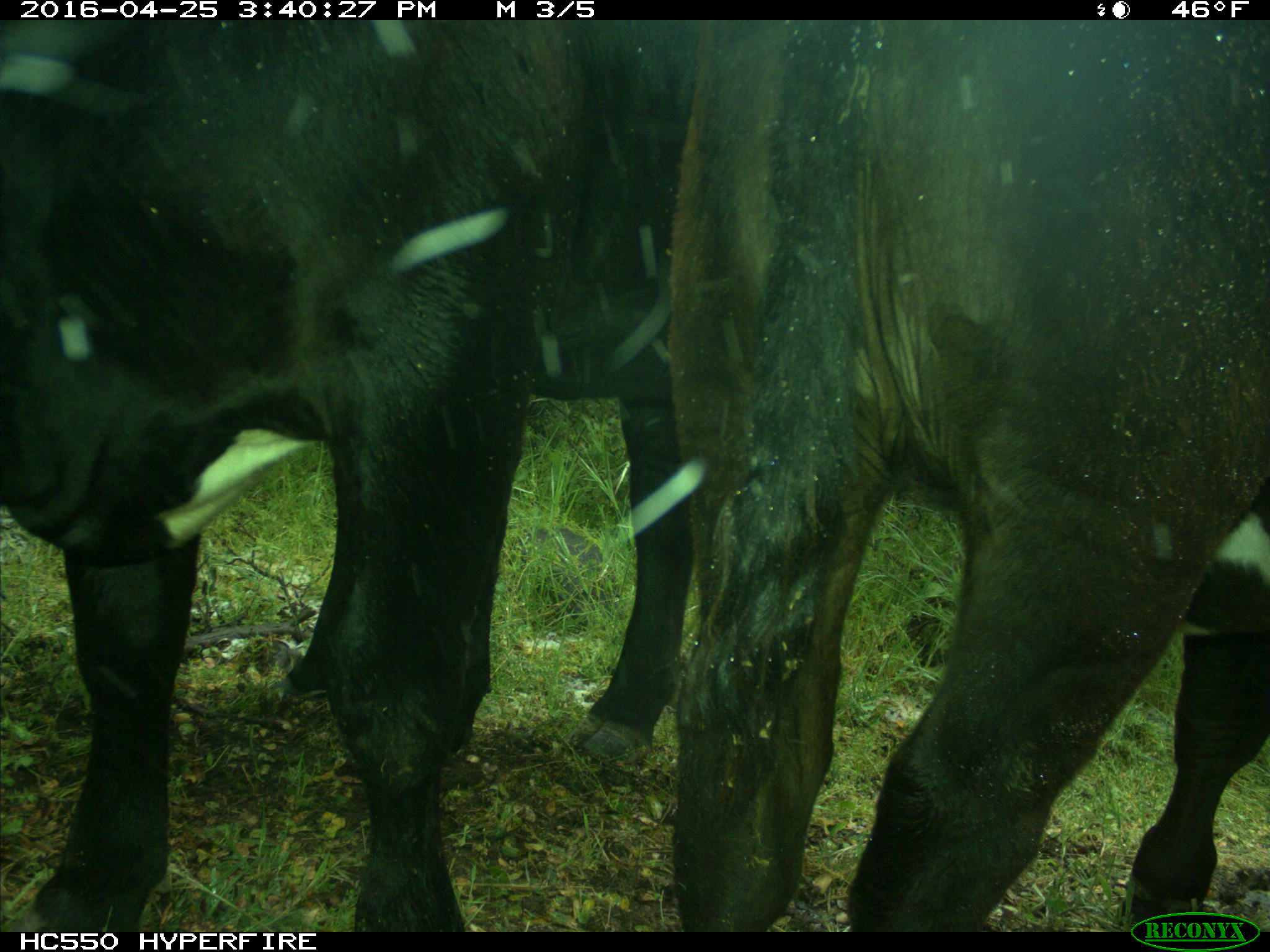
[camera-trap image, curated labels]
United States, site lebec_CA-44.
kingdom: Animalia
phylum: Chordata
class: Mammalia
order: Artiodactyla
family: Bovidae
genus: Bos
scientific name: Bos taurus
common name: domestic cow